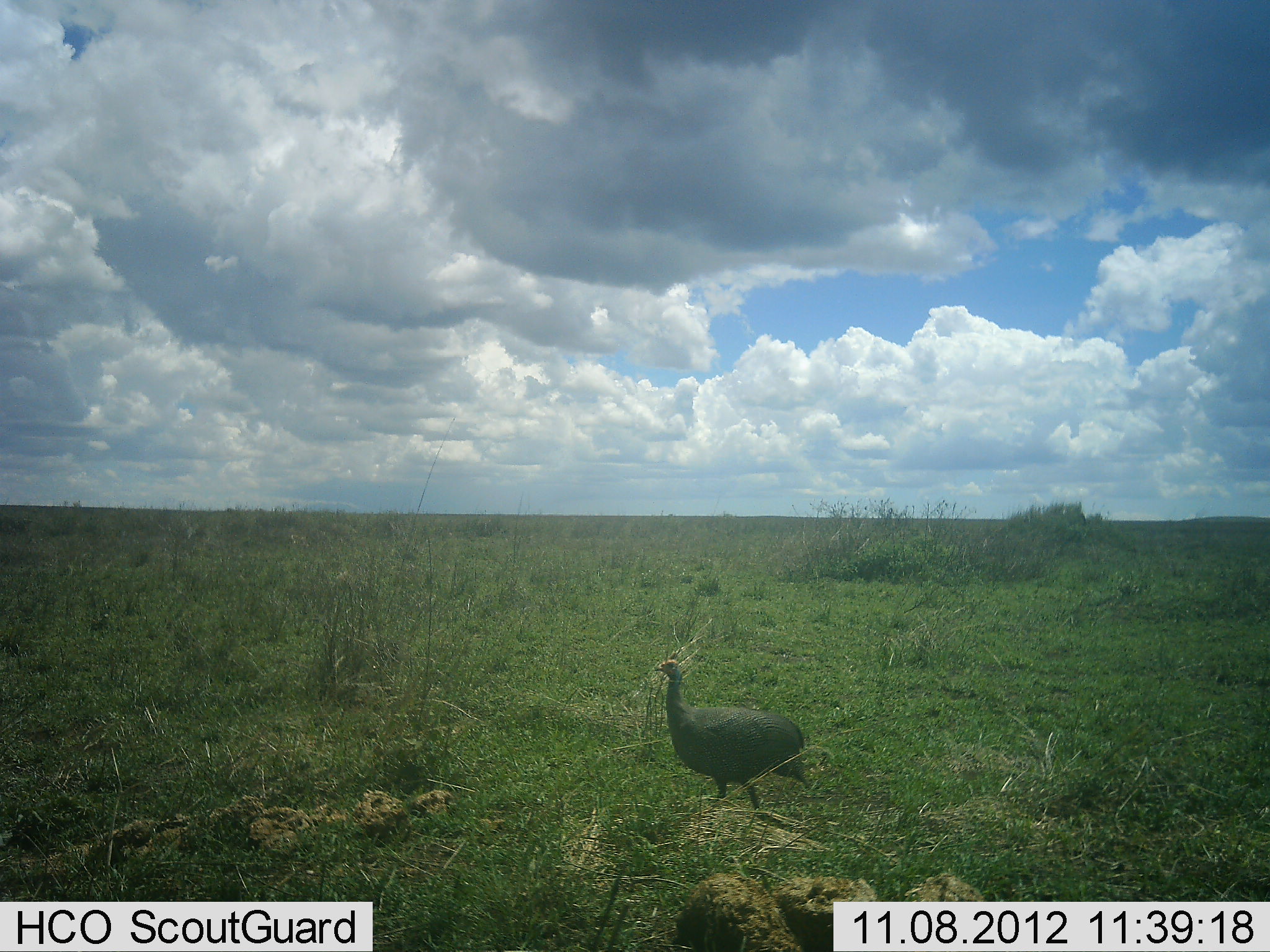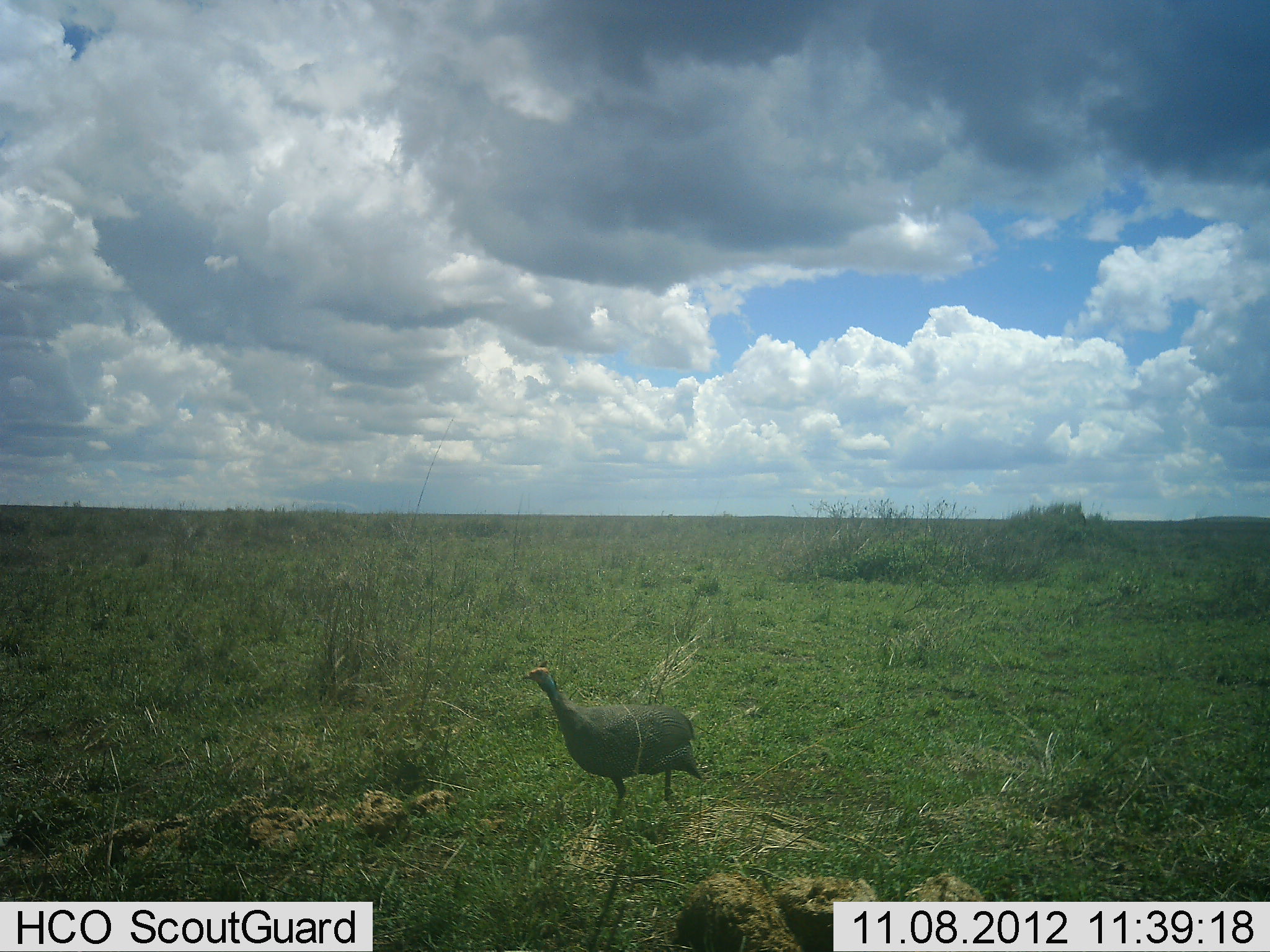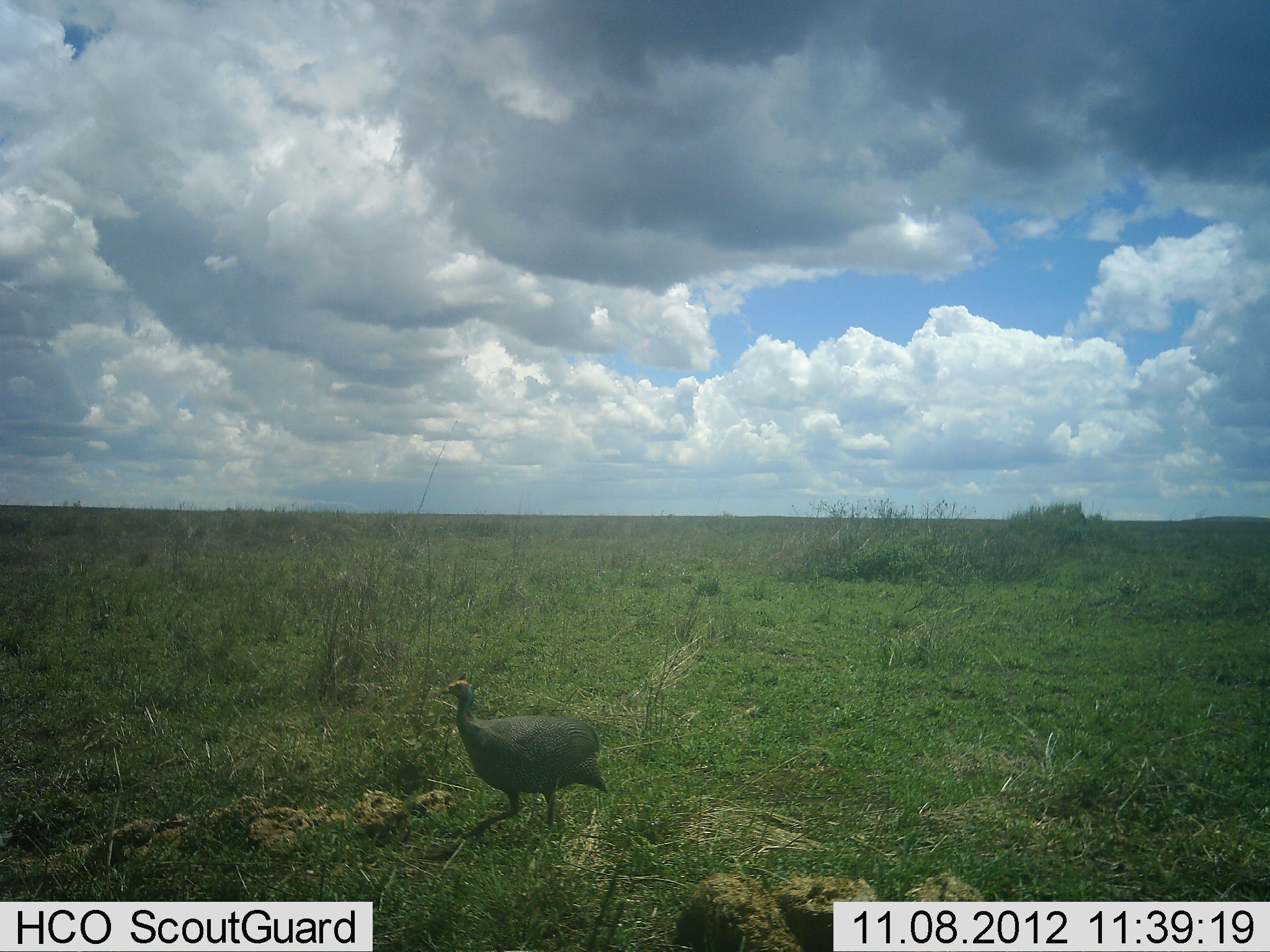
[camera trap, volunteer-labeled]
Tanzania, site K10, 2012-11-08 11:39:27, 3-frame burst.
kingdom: Animalia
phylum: Chordata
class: Aves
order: Galliformes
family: Numididae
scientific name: Numididae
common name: guinea fowl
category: guineafowl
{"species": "guineafowl (guinea fowl) (Numididae)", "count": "1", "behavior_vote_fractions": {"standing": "0%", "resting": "0%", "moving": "90%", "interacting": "0%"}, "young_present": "0%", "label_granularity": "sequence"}